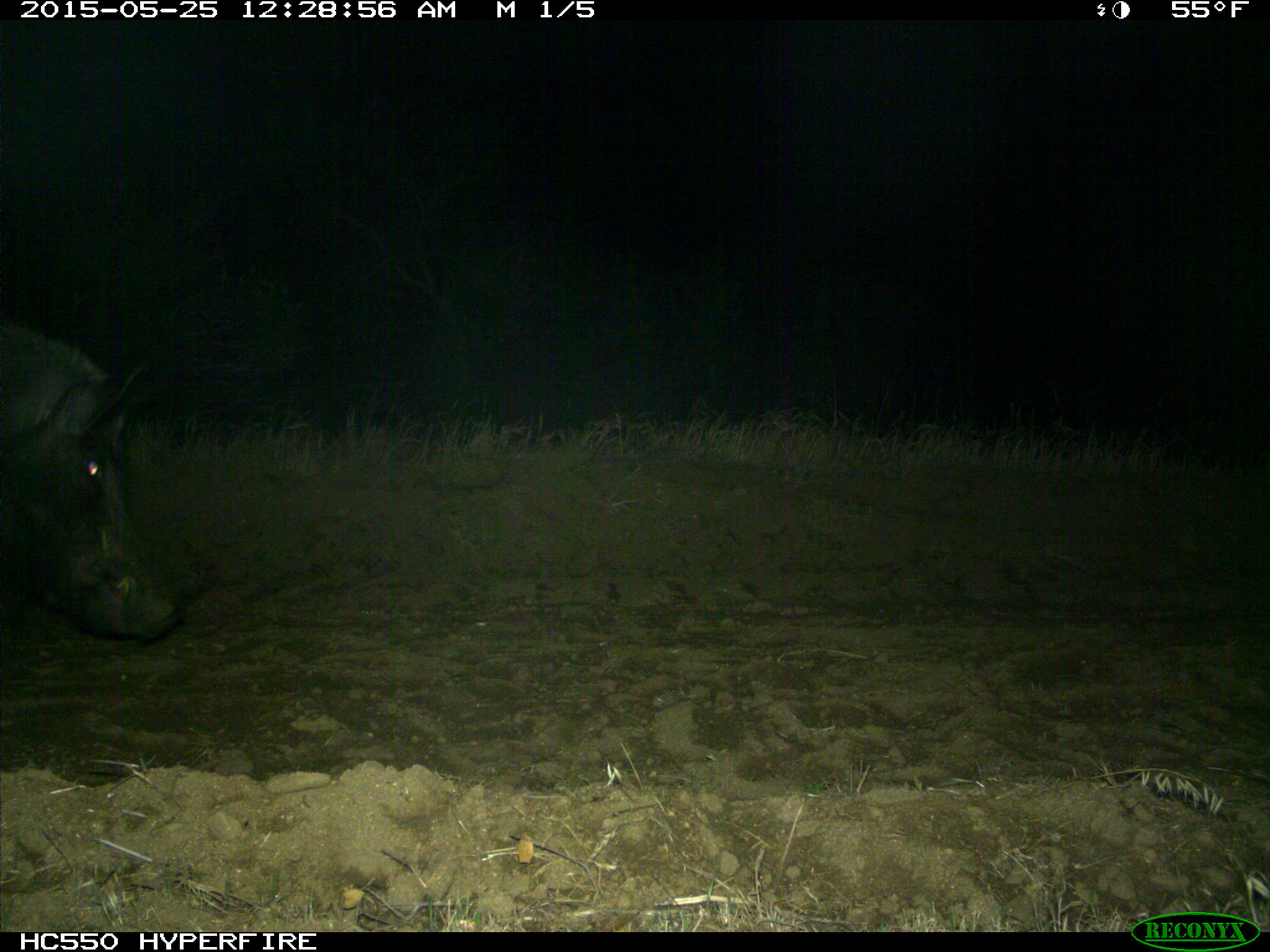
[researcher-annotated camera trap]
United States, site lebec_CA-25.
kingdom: Animalia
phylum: Chordata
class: Mammalia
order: Artiodactyla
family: Suidae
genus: Sus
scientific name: Sus scrofa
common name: wild boar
Sus scrofa (wild boar).